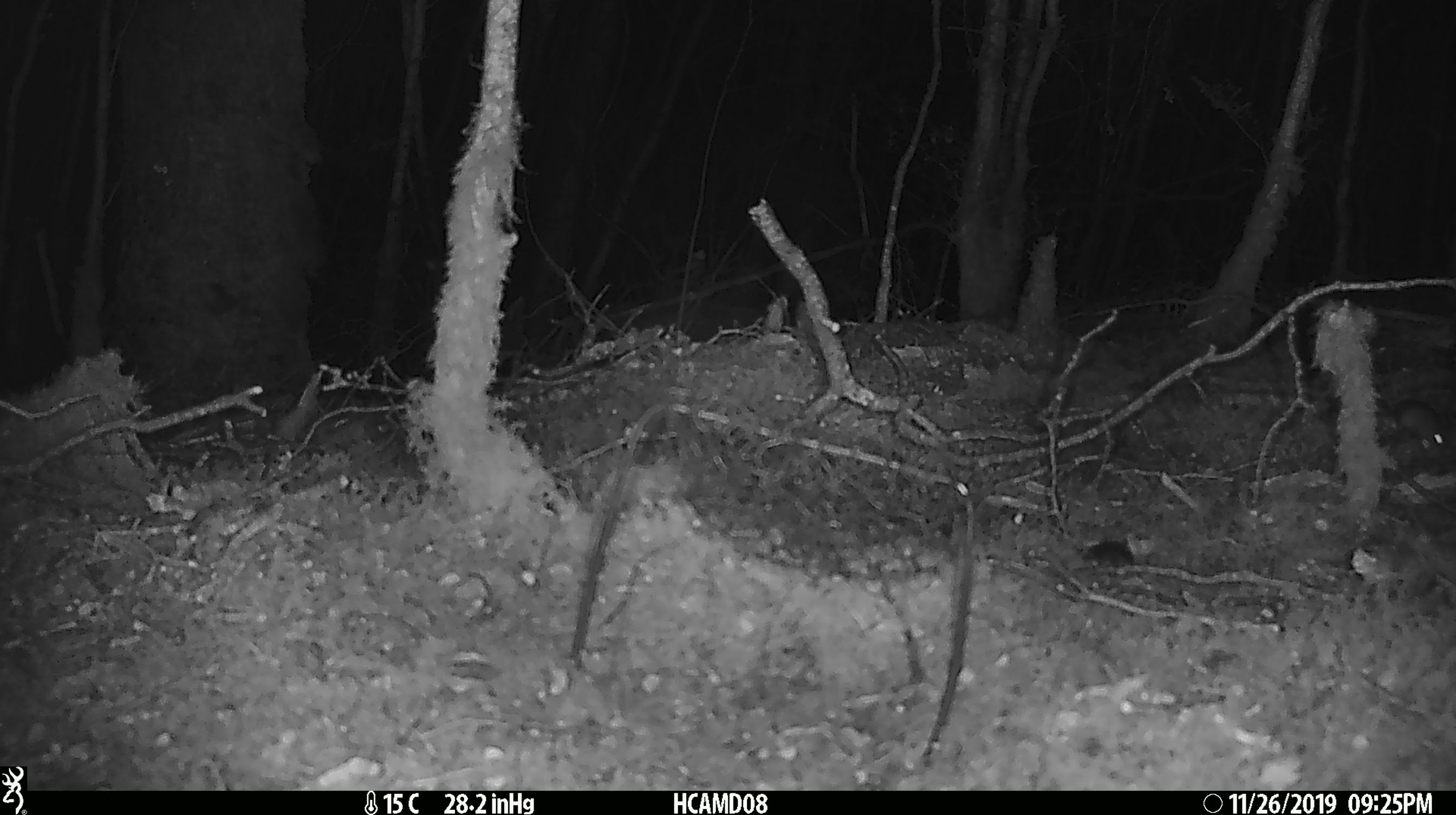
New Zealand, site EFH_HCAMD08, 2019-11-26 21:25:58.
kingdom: Animalia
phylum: Chordata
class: Mammalia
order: Rodentia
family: Muridae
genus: Mus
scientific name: Mus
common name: mouse